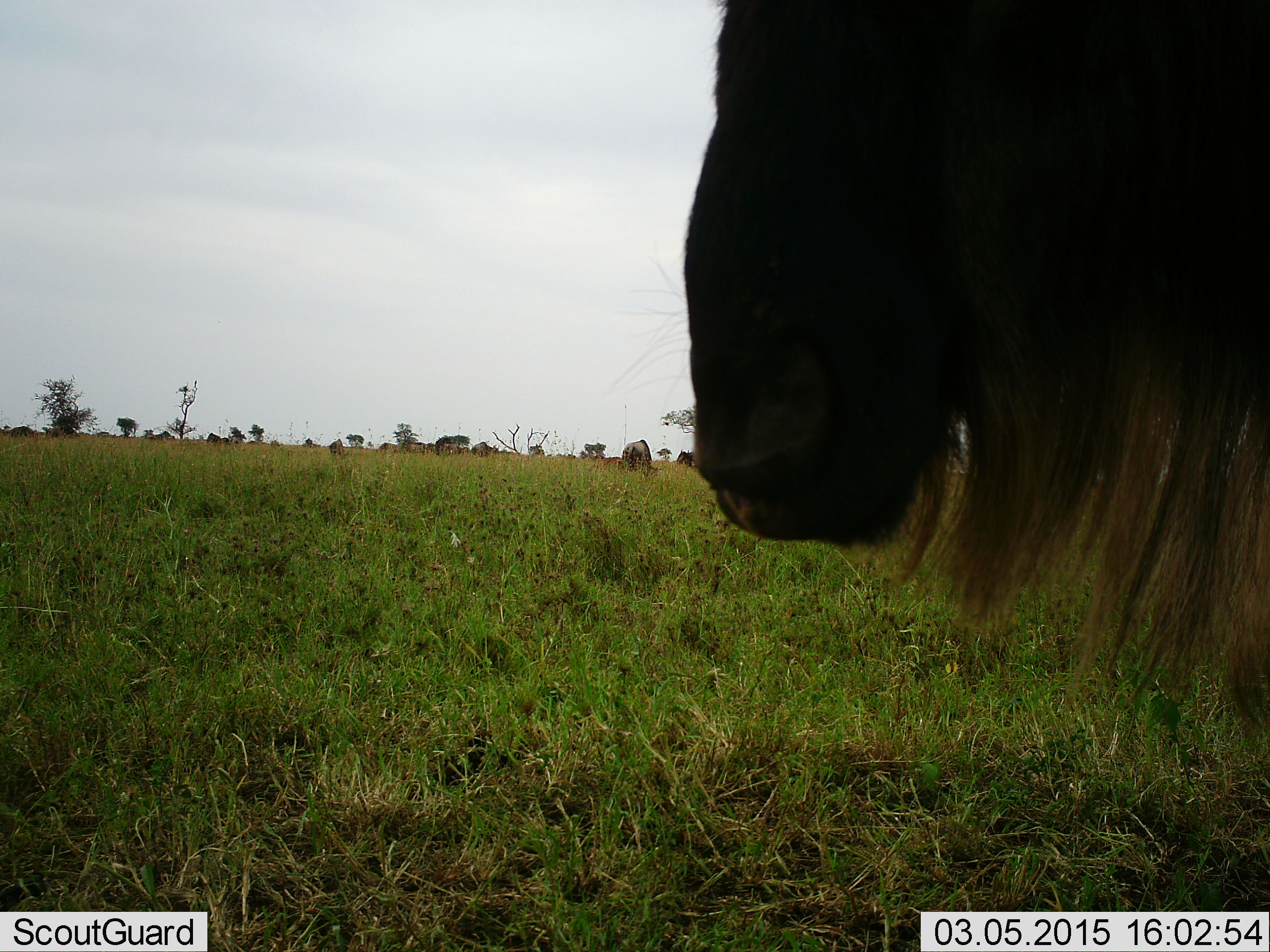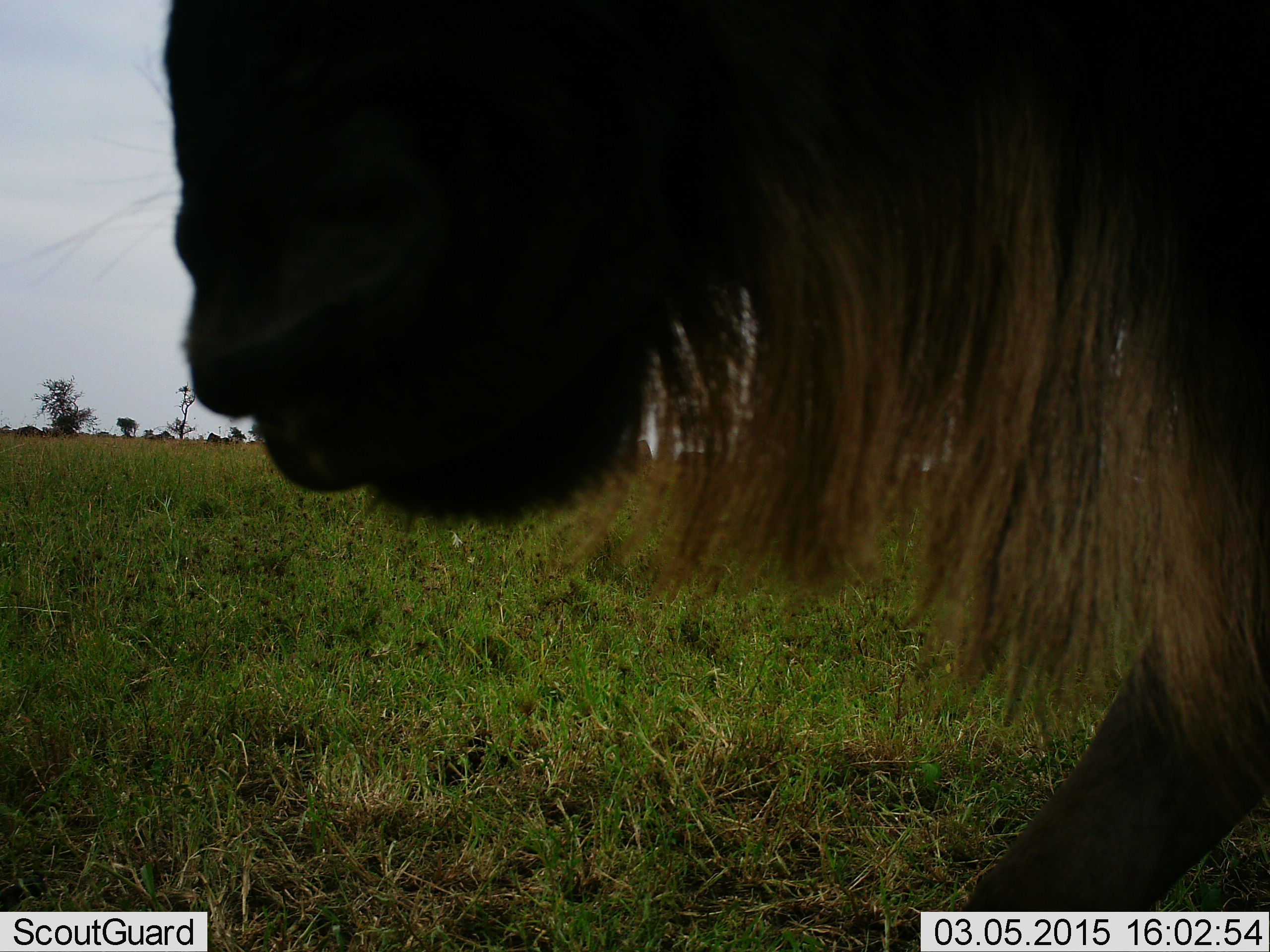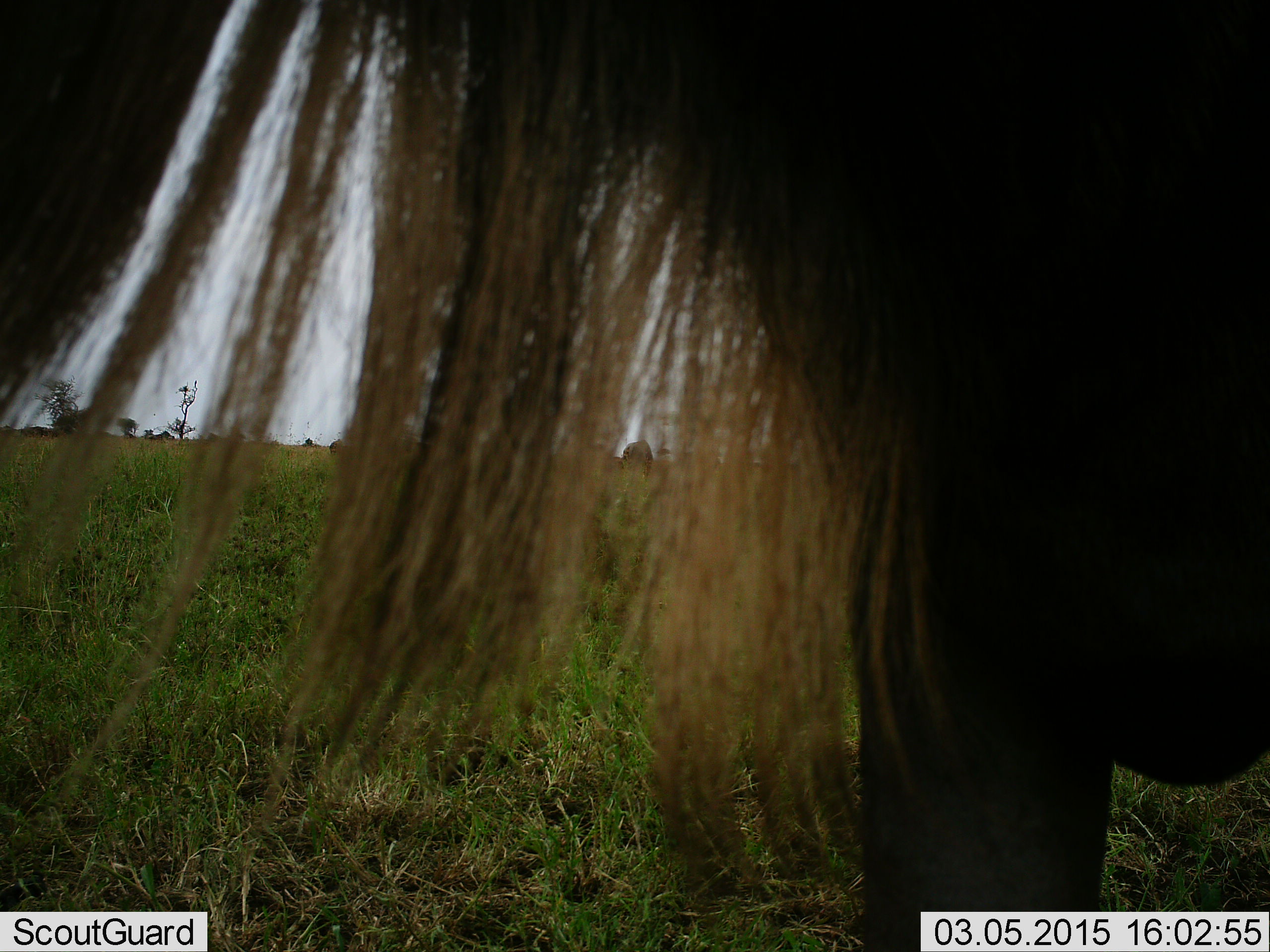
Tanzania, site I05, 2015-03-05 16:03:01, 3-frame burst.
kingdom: Animalia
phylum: Chordata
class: Mammalia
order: Artiodactyla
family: Bovidae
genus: Connochaetes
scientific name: Connochaetes taurinus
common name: blue wildebeest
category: wildebeest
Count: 1.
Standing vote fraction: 40%.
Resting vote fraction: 0%.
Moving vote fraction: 70%.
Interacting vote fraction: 0%.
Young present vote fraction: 0%.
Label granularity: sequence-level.